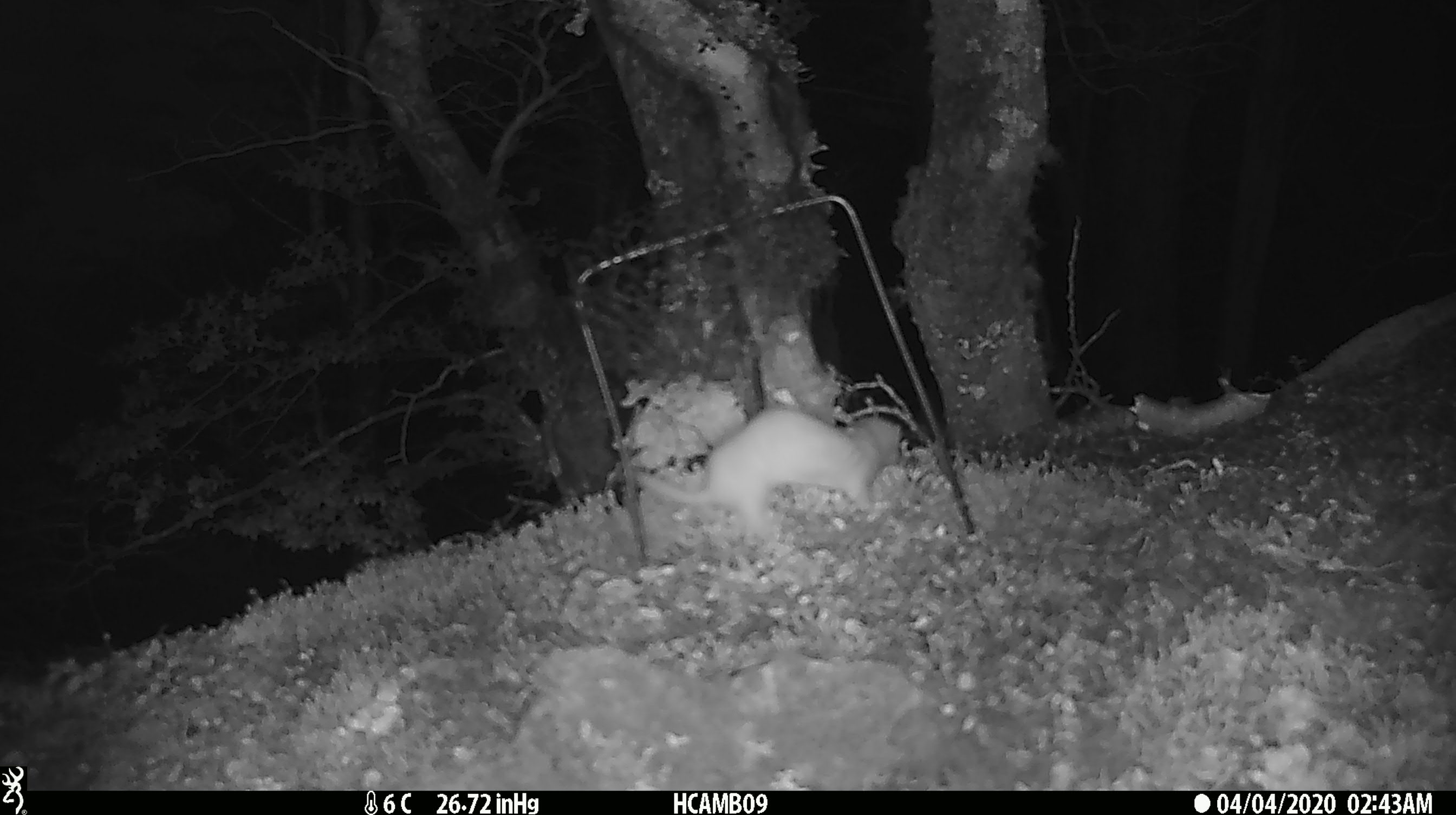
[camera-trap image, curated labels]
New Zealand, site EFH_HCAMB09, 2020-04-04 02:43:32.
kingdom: Animalia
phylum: Chordata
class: Mammalia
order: Carnivora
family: Mustelidae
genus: Mustela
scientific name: Mustela nivalis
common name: least weasel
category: weasel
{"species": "weasel (least weasel) (Mustela nivalis)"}